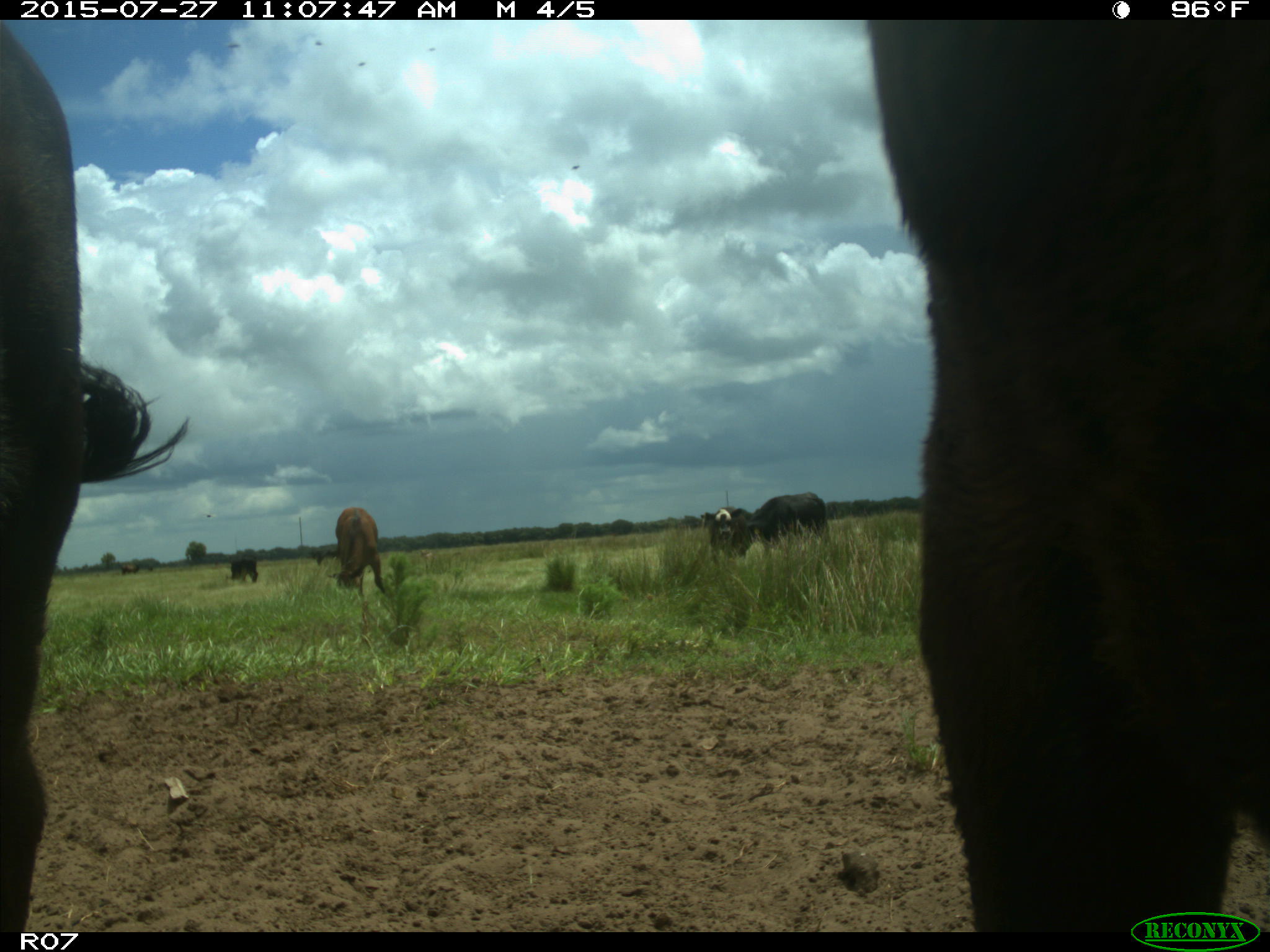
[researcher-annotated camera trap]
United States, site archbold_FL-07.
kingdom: Animalia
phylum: Chordata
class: Mammalia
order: Artiodactyla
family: Bovidae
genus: Bos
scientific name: Bos taurus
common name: domestic cow